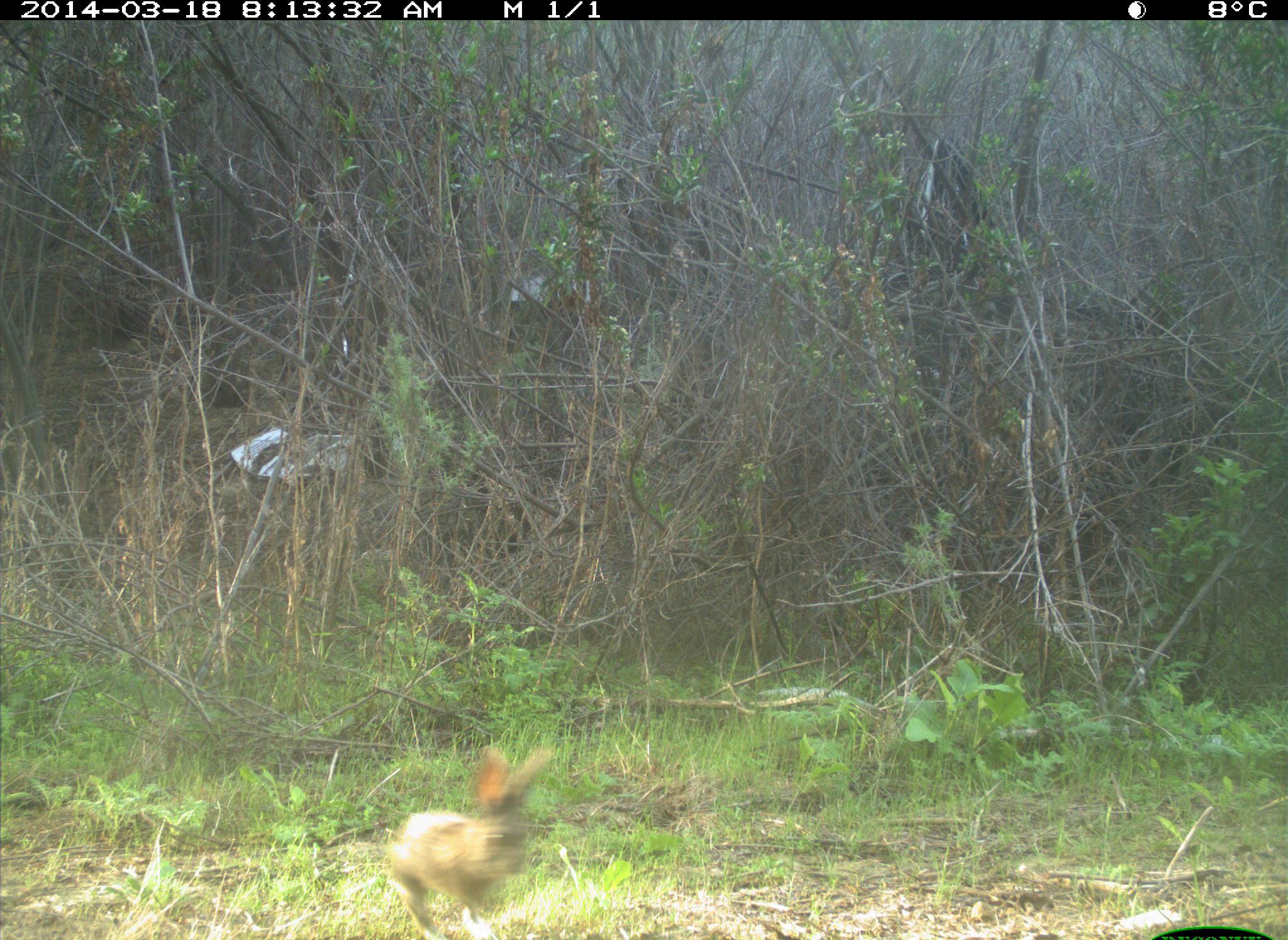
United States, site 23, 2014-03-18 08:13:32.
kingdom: Animalia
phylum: Chordata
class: Mammalia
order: Lagomorpha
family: Leporidae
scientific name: Leporidae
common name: rabbits and hares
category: rabbit